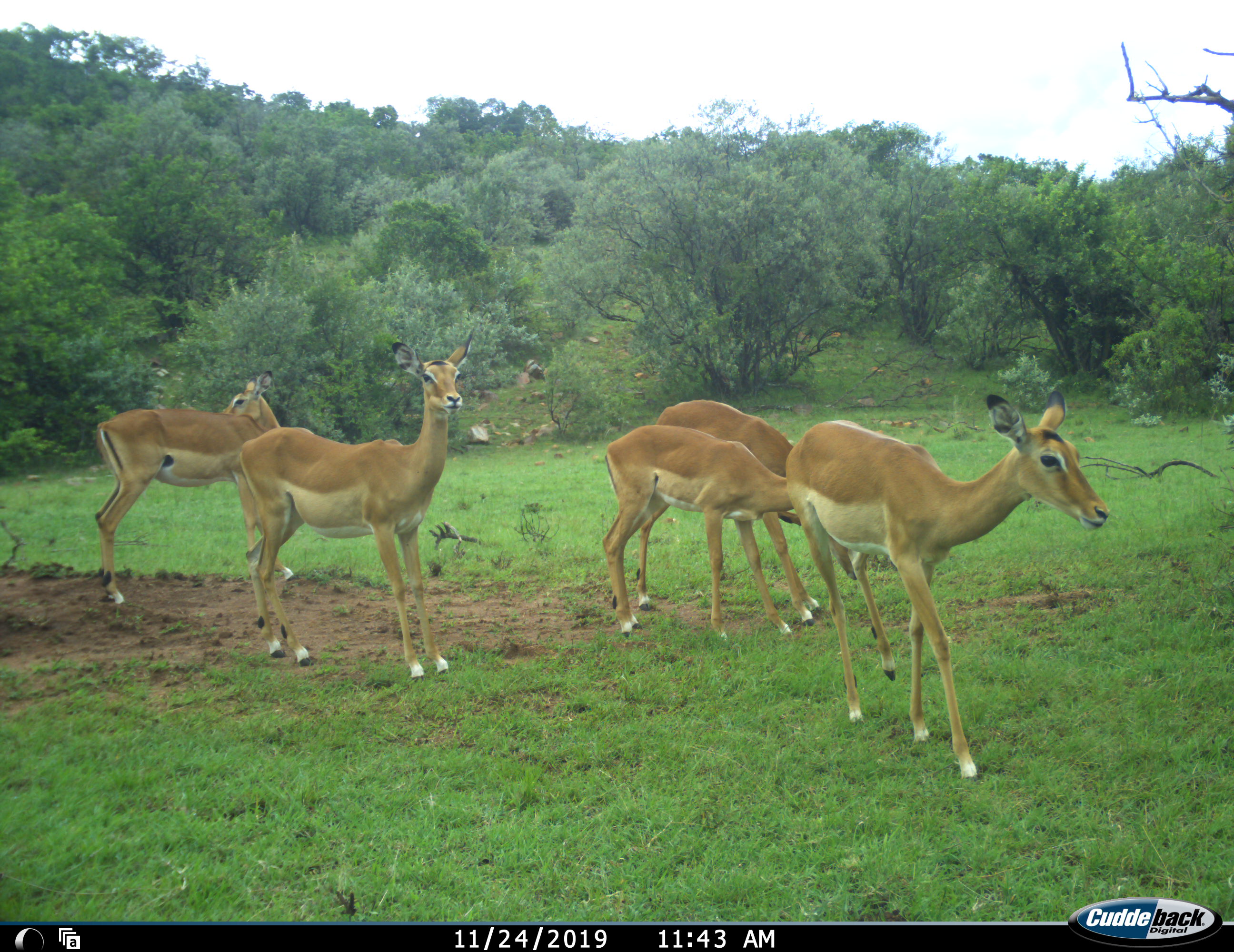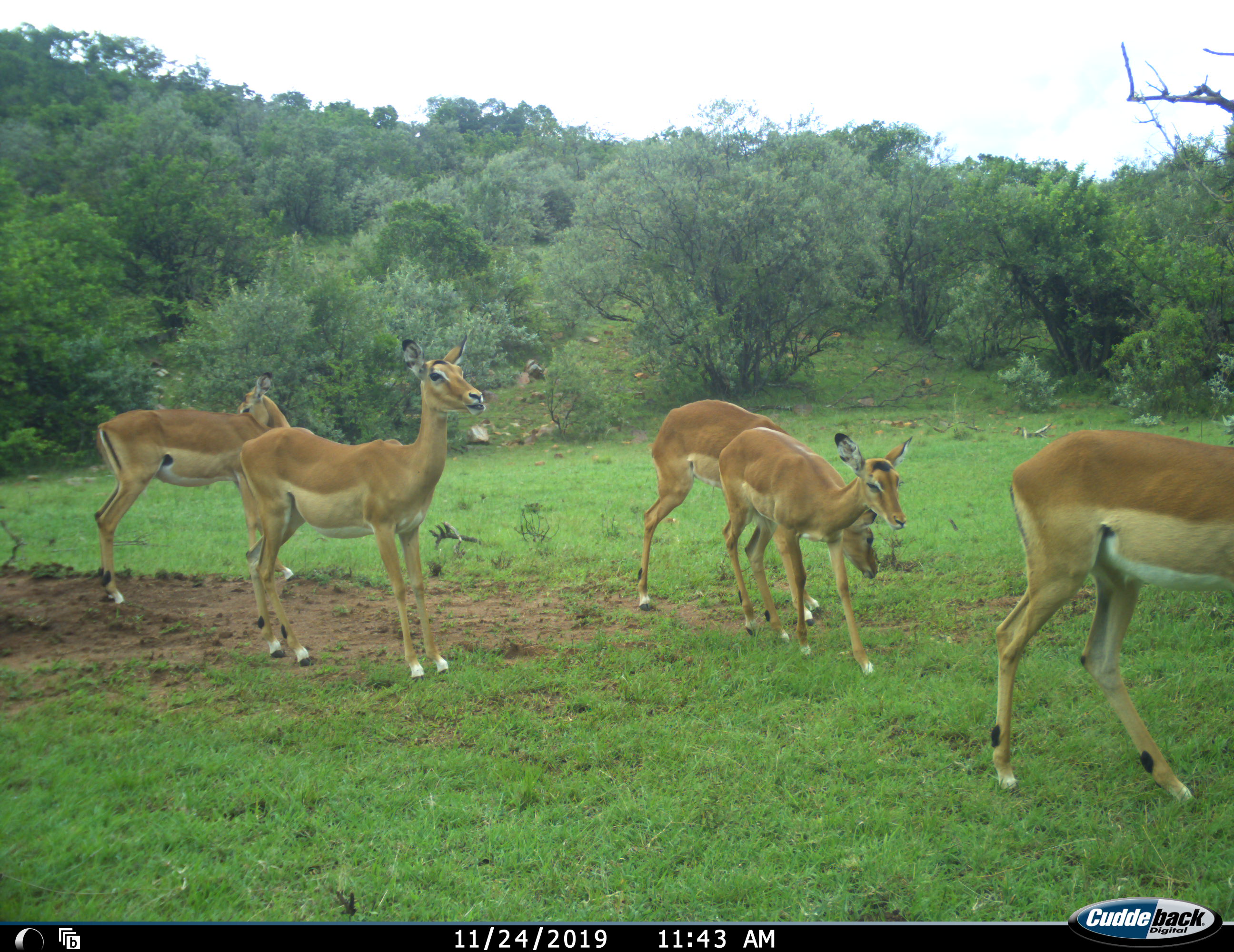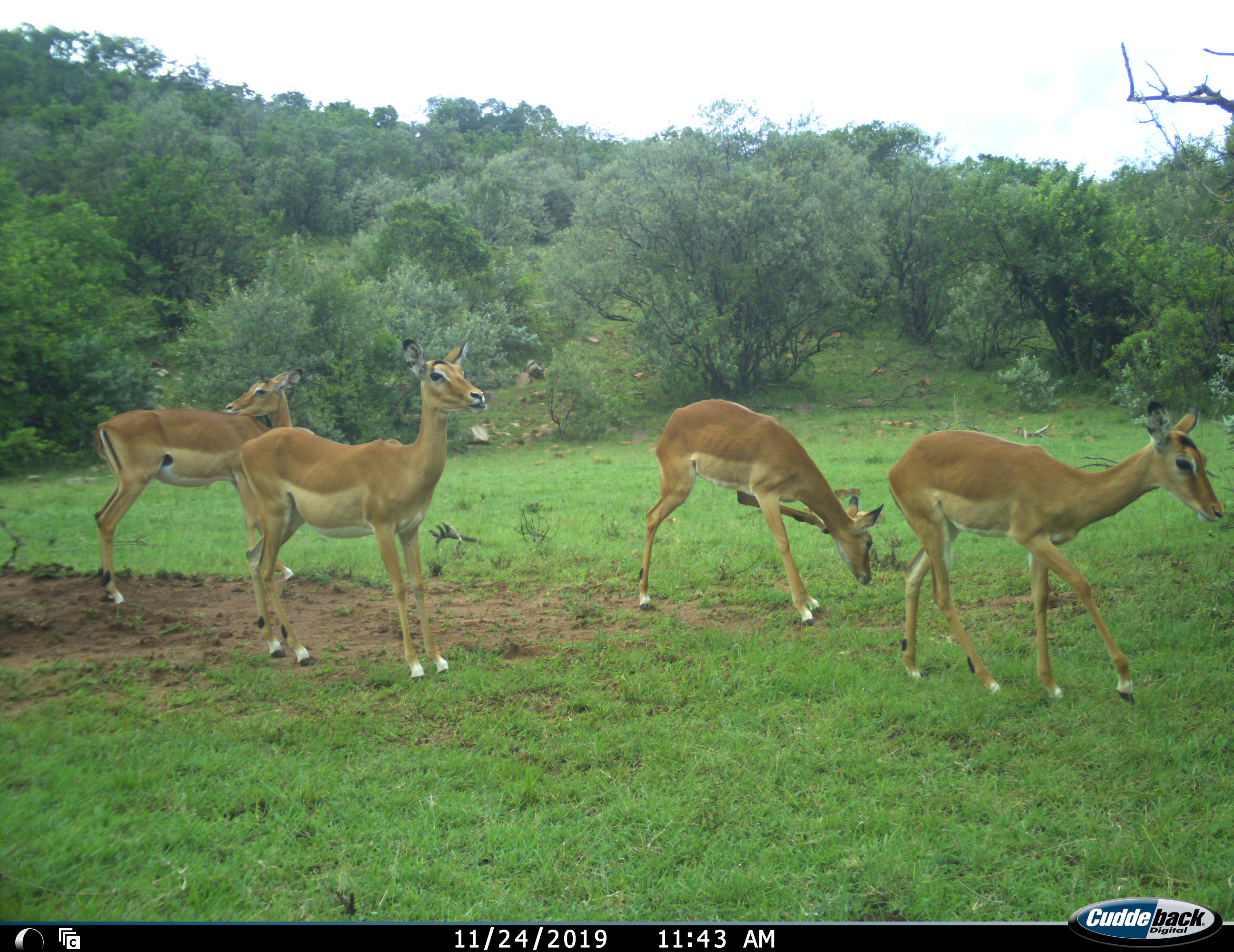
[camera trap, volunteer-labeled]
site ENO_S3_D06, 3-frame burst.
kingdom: Animalia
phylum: Chordata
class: Mammalia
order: Artiodactyla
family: Bovidae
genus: Aepyceros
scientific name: Aepyceros melampus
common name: impala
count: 5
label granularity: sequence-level